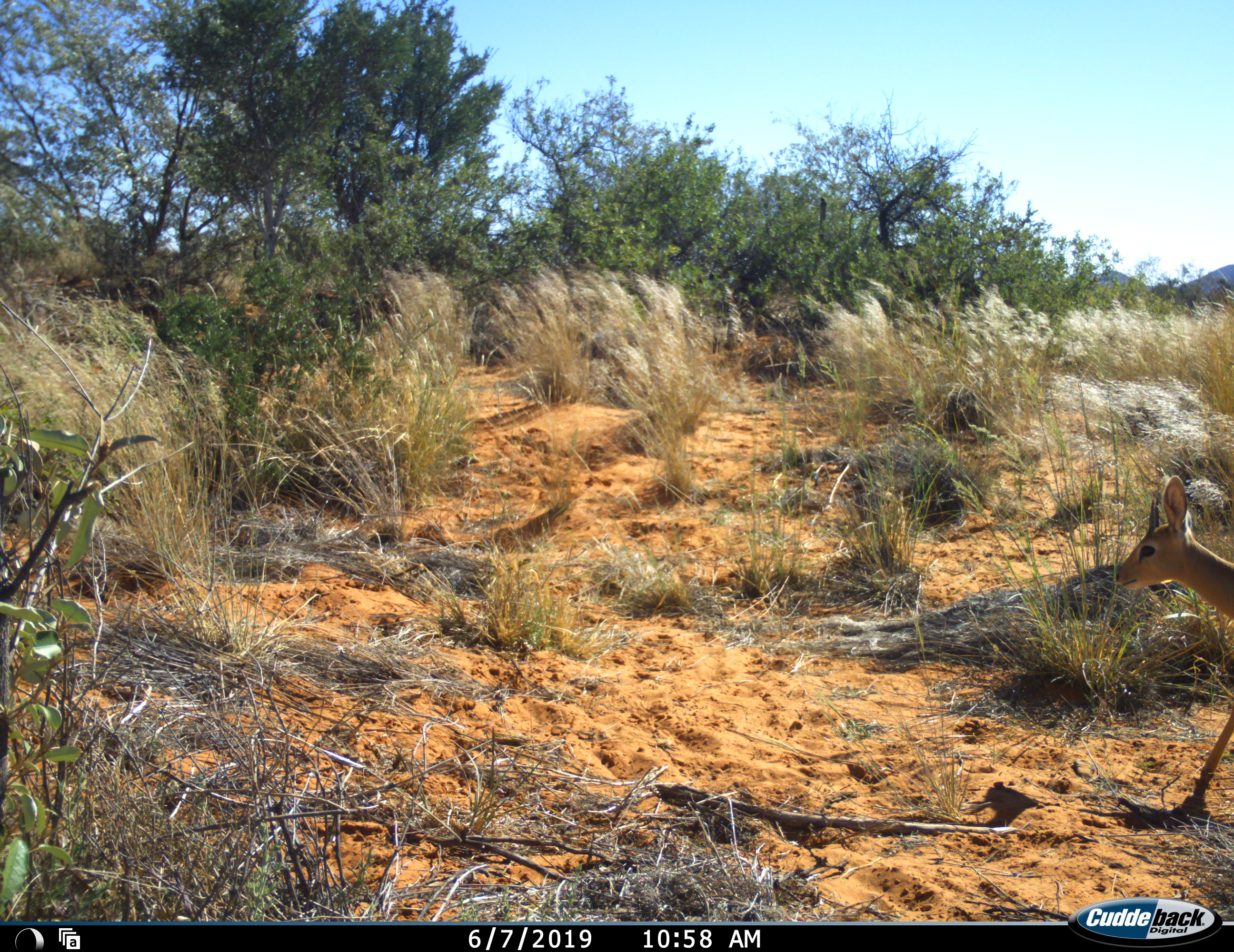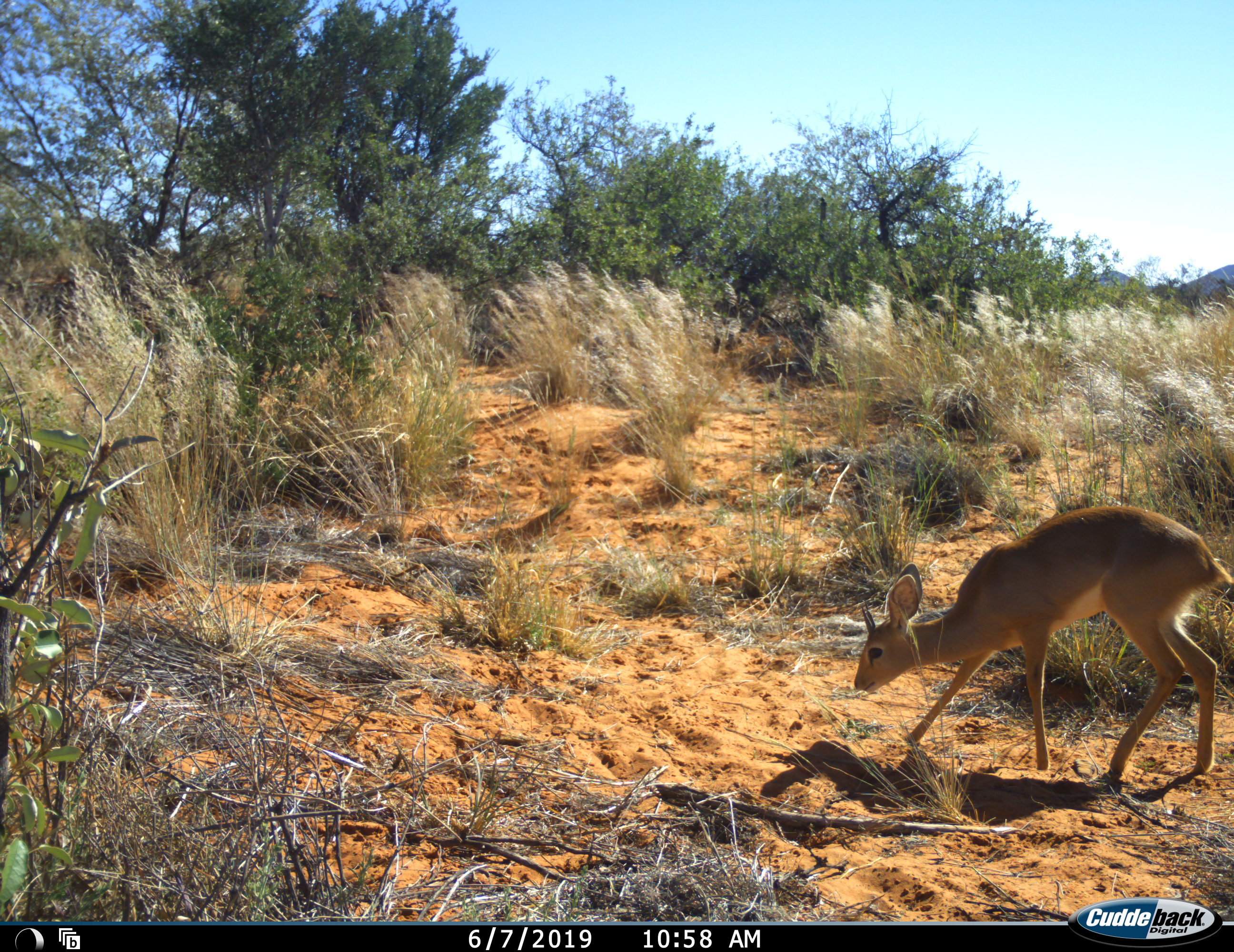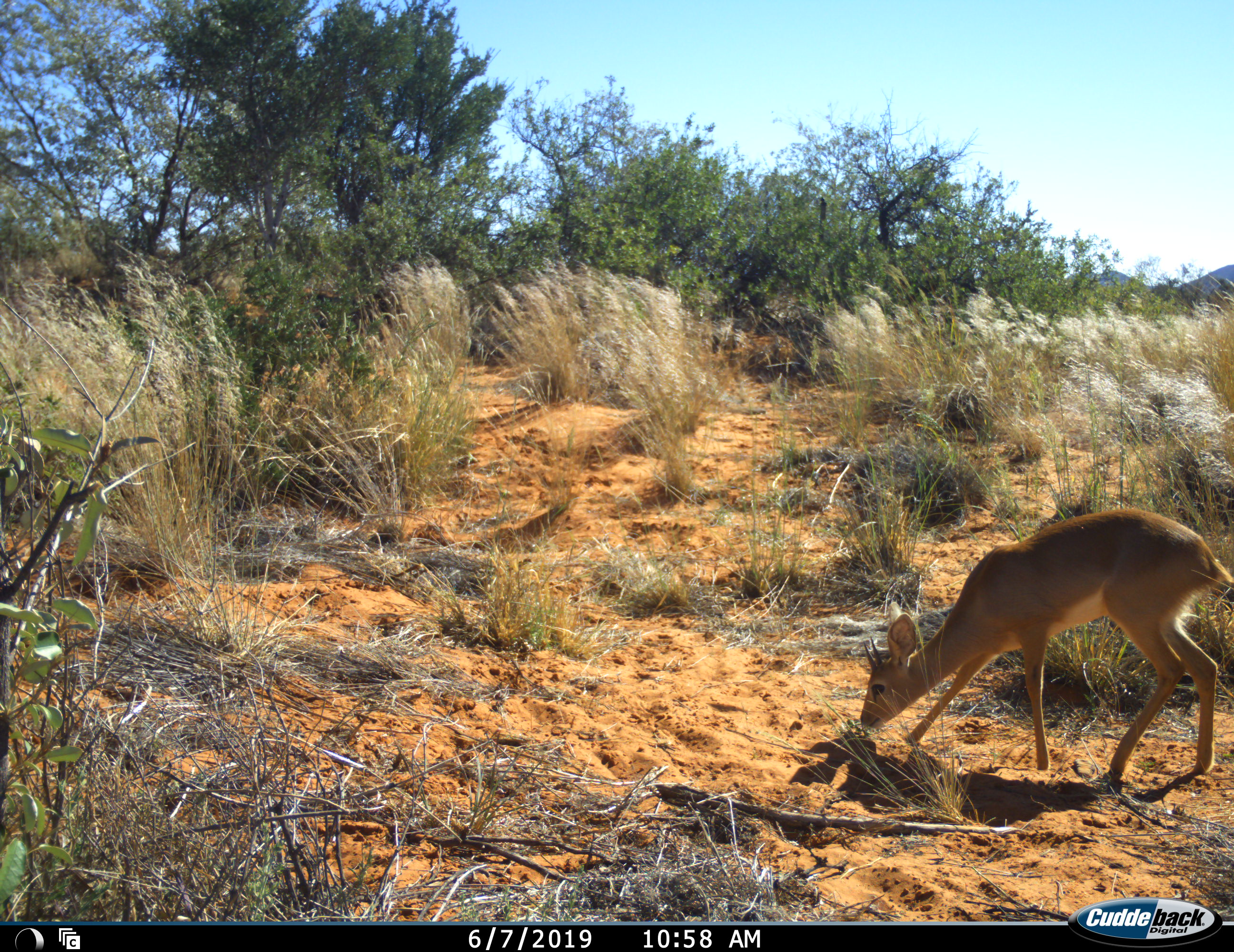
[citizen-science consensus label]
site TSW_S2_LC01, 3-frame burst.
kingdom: Animalia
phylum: Chordata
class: Mammalia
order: Artiodactyla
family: Bovidae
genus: Raphicerus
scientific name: Raphicerus campestris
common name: steenbok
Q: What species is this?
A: Steenbok (Raphicerus campestris).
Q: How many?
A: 1.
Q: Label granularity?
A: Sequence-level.